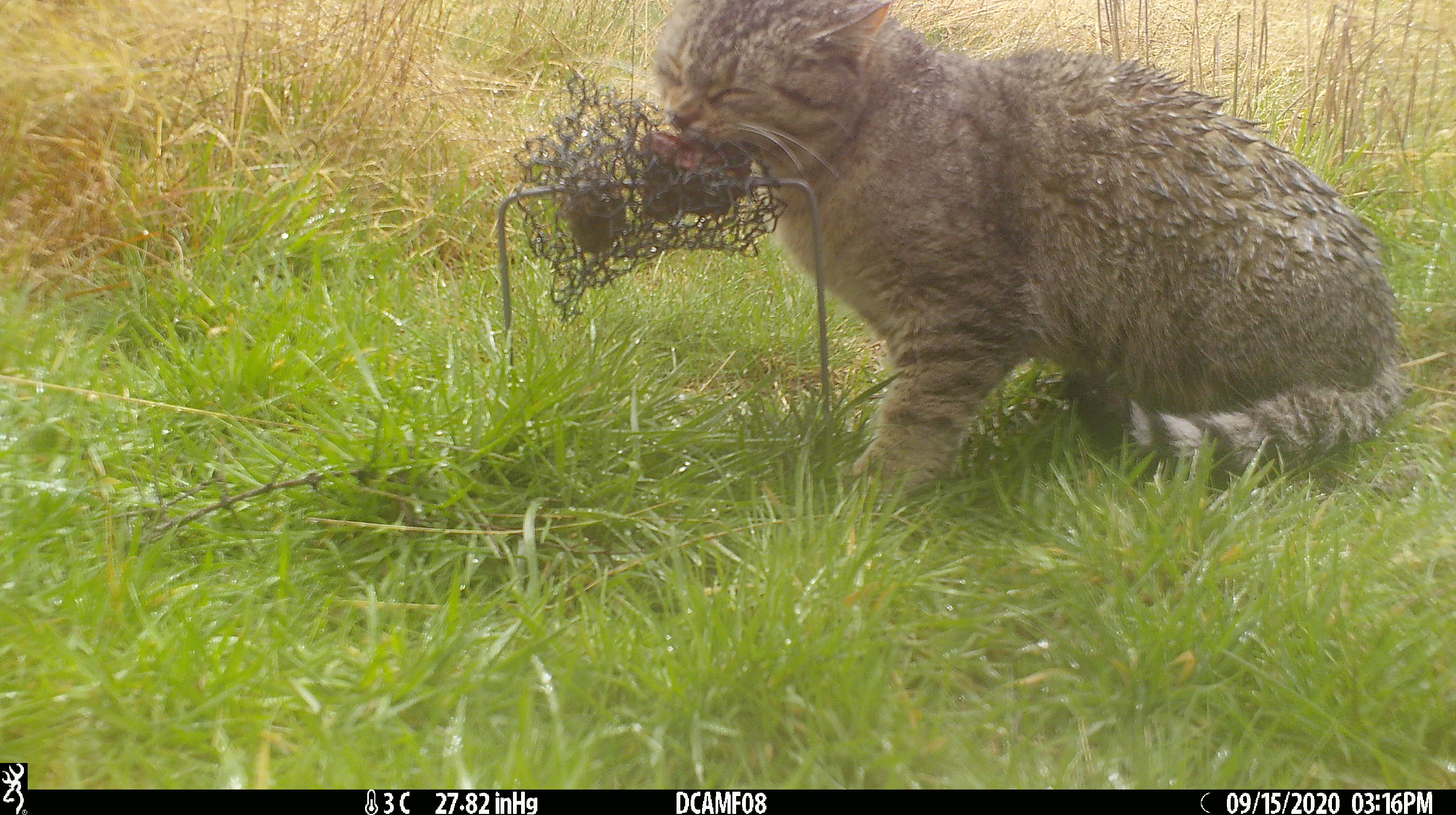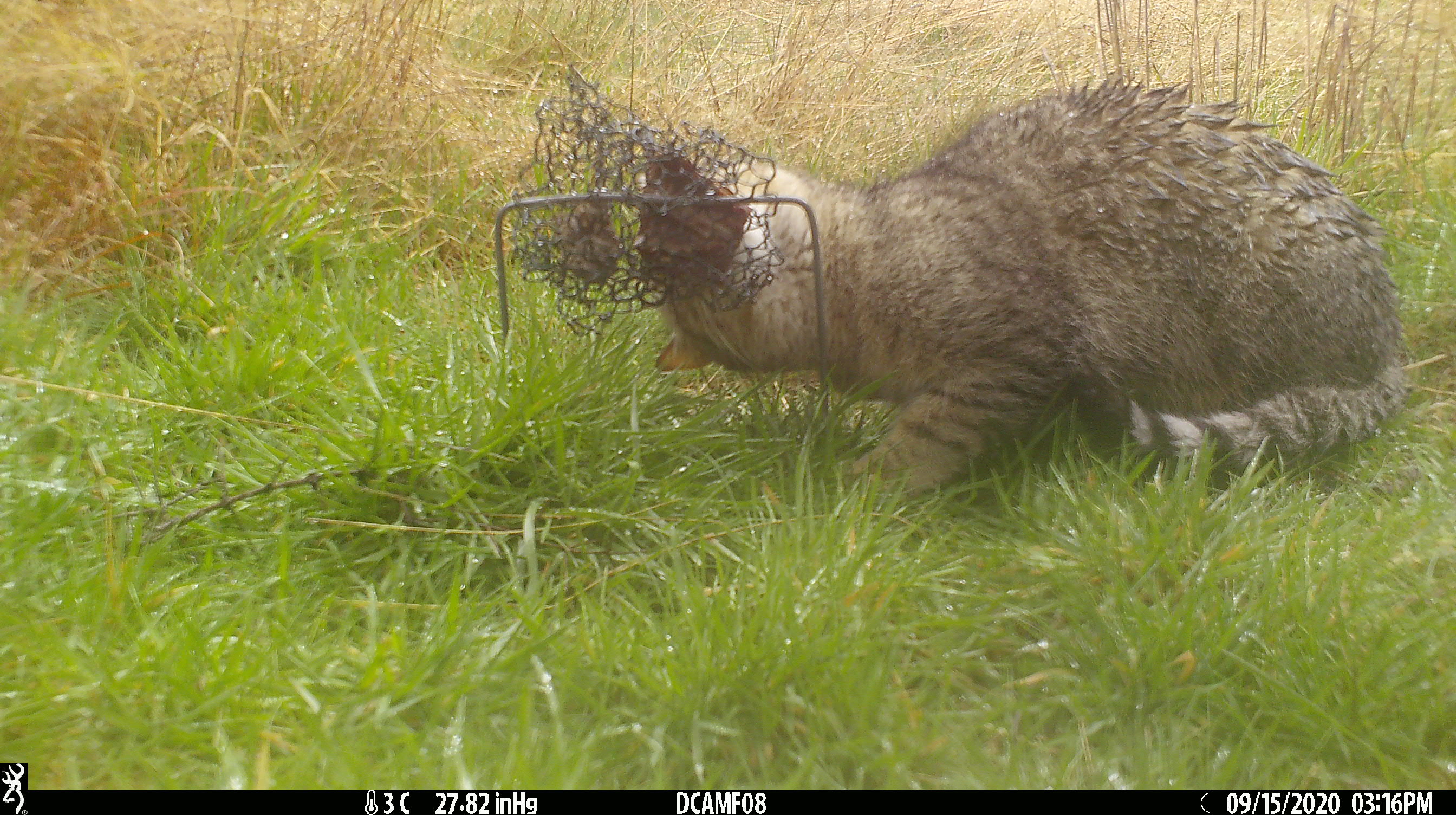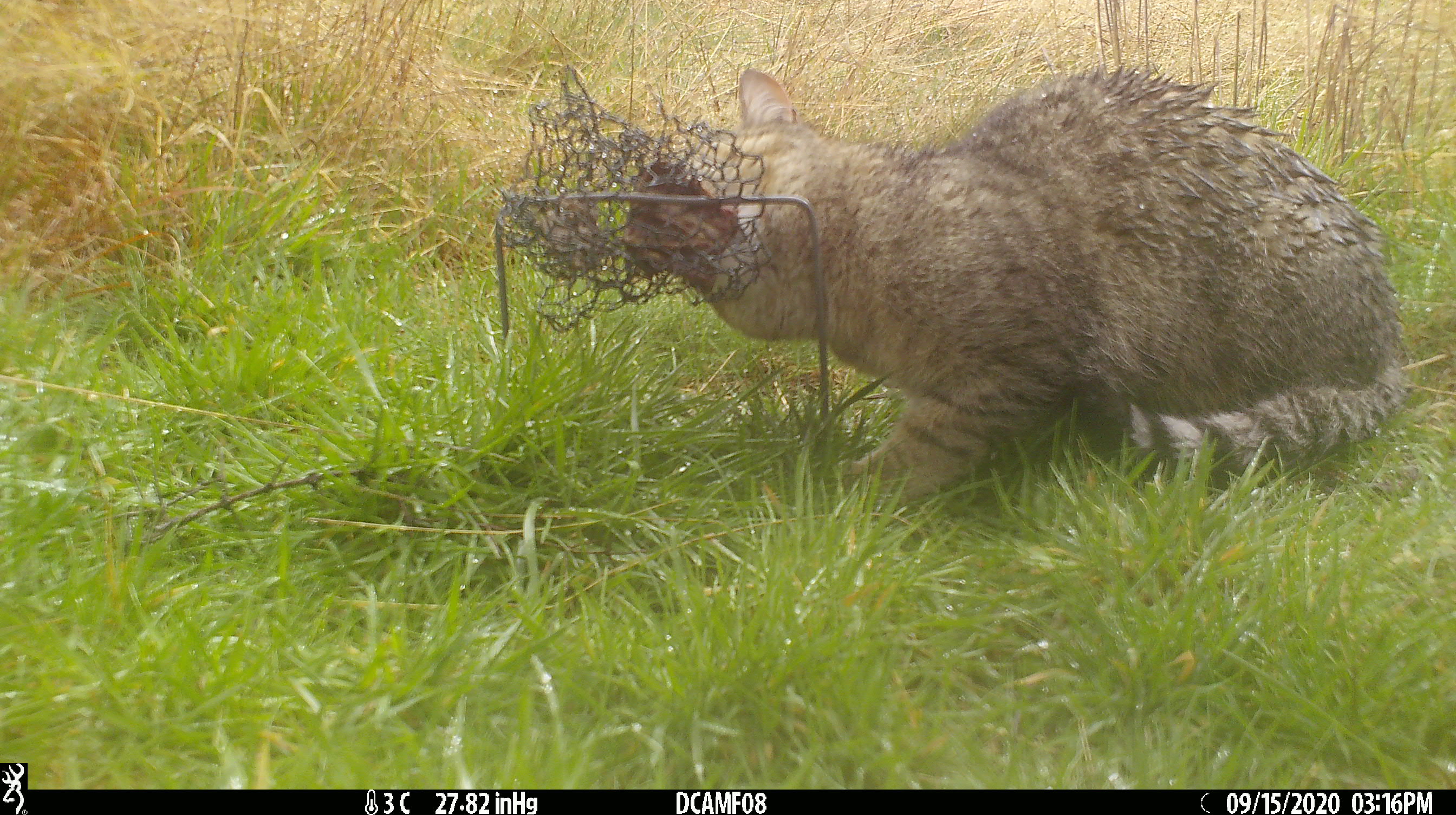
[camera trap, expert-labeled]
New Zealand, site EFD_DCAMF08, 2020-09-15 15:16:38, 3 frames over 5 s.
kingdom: Animalia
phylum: Chordata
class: Mammalia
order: Carnivora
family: Felidae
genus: Felis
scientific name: Felis catus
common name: domestic cat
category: cat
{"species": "cat (domestic cat) (Felis catus)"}